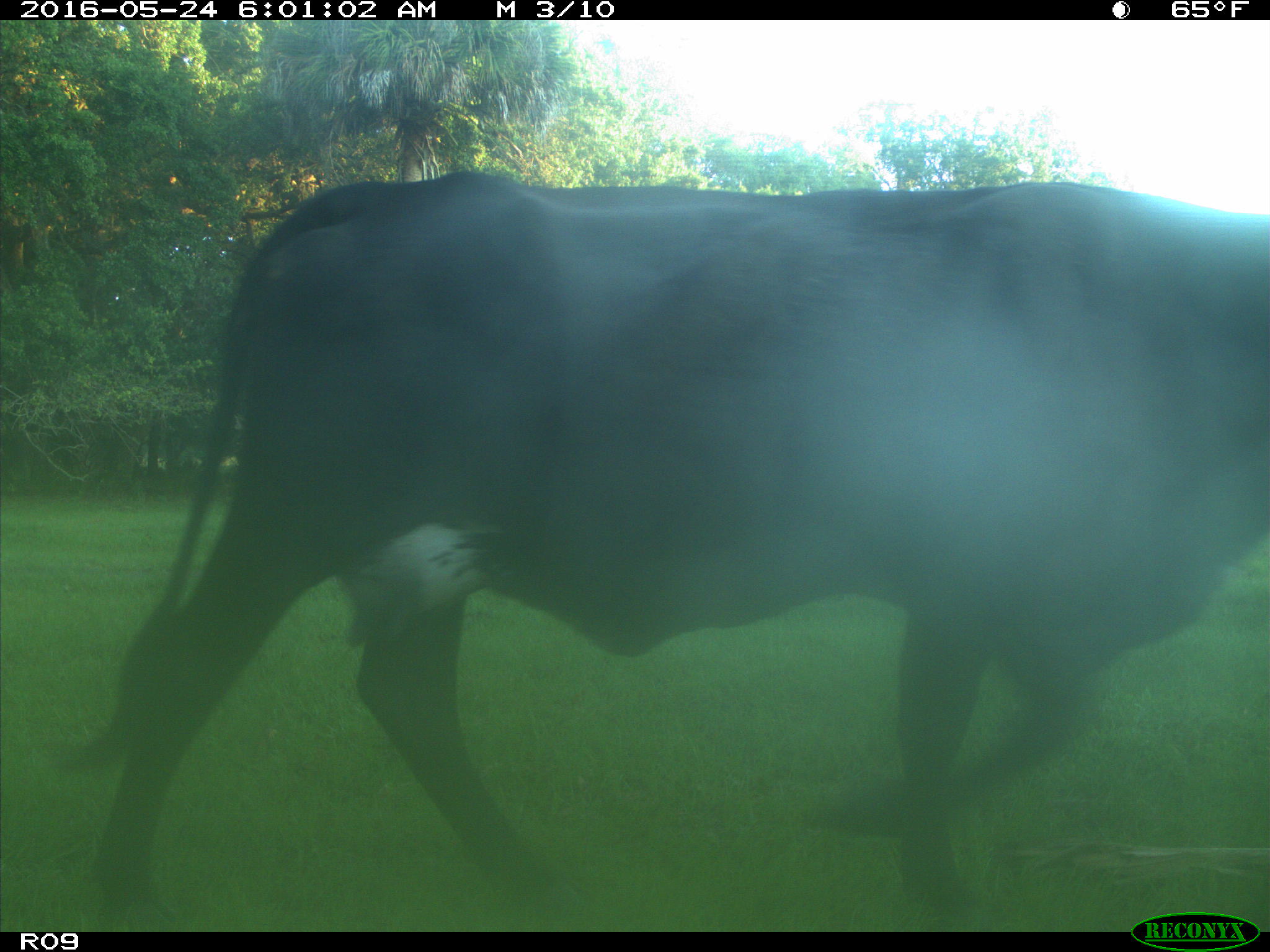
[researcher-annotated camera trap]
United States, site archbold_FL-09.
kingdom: Animalia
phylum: Chordata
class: Mammalia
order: Artiodactyla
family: Bovidae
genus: Bos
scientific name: Bos taurus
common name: domestic cow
Bos taurus (domestic cow).